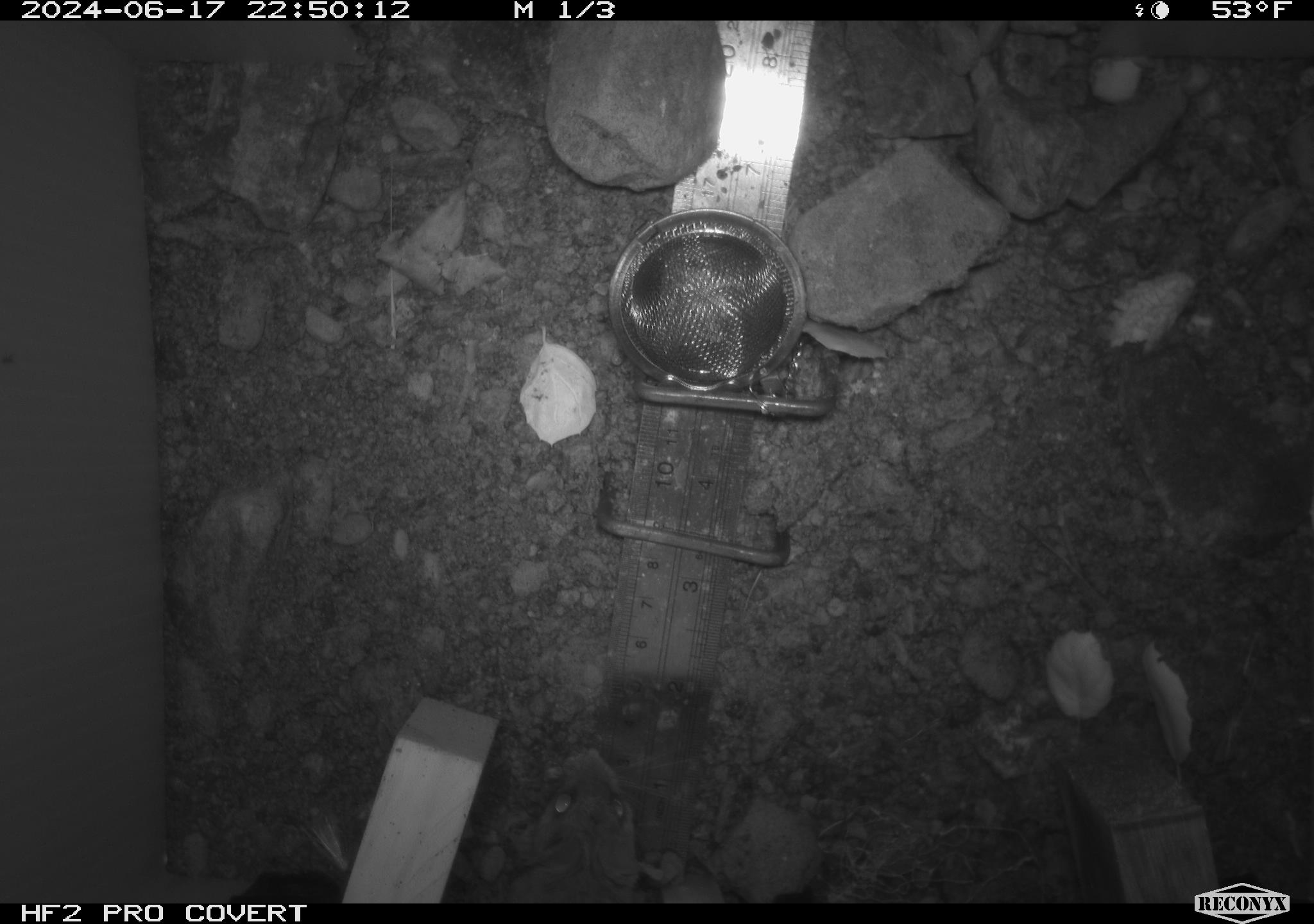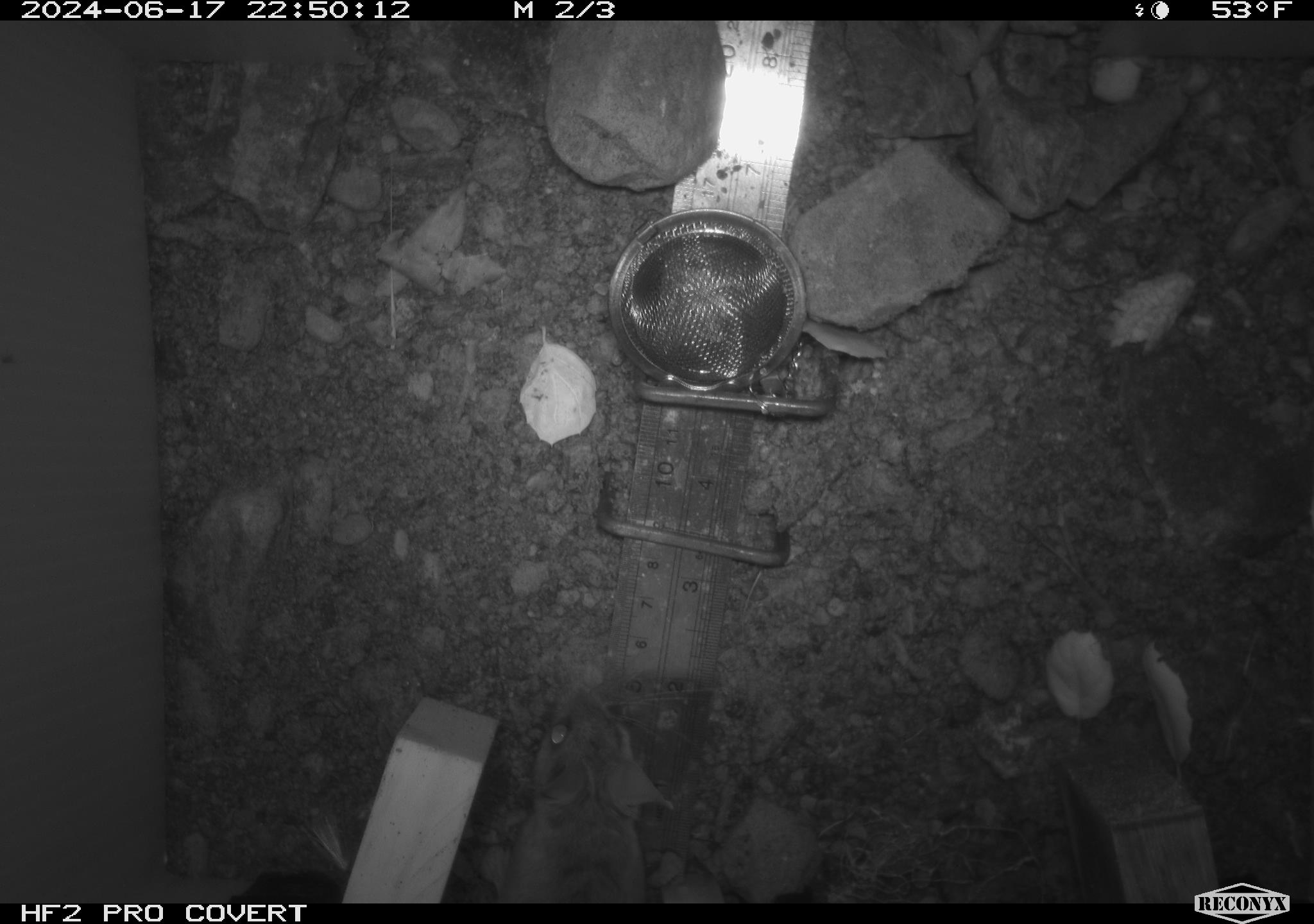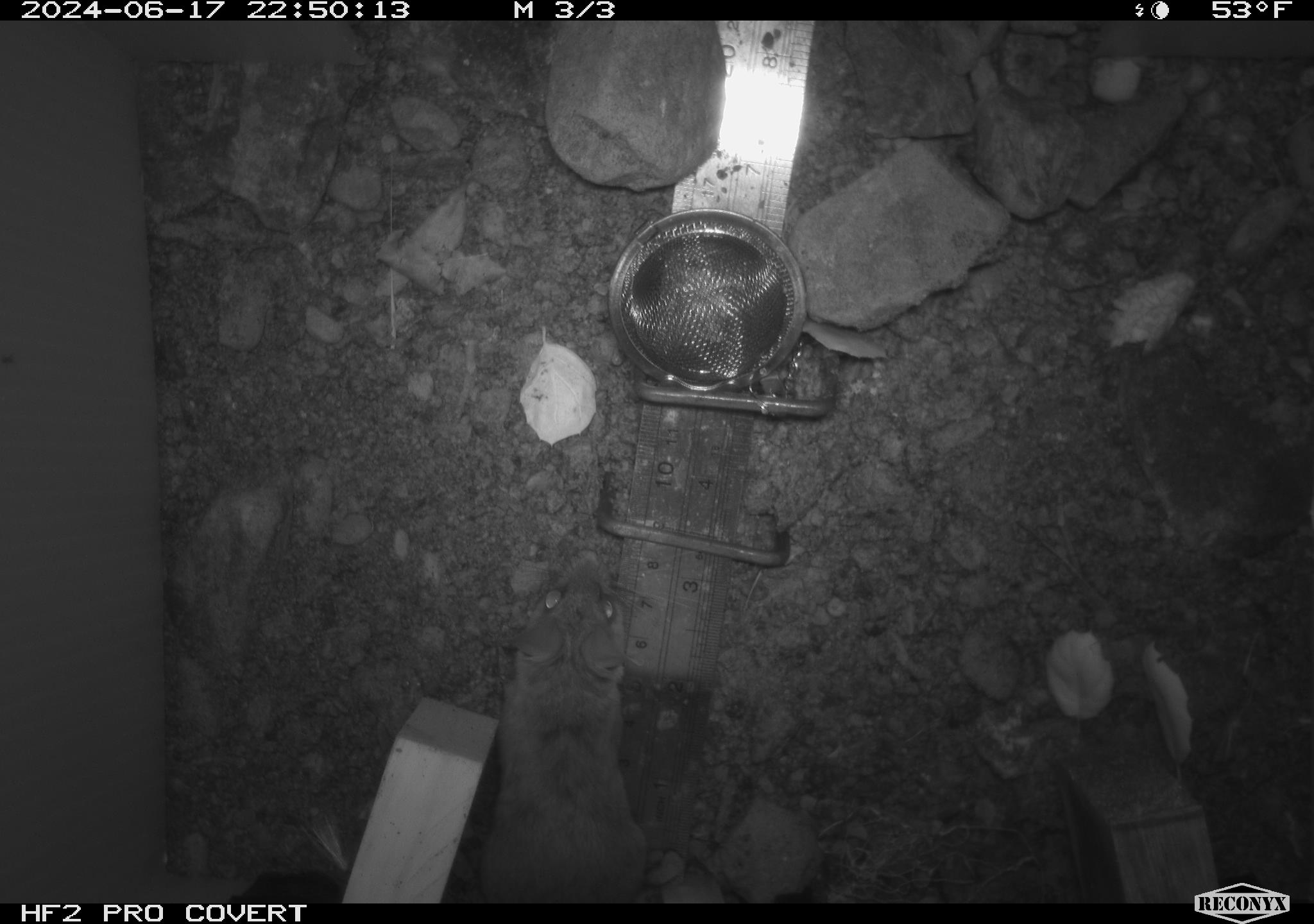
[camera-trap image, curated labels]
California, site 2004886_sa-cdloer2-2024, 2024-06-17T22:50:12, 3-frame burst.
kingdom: Animalia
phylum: Chordata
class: Mammalia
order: Rodentia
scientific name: Rodentia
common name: mouse species